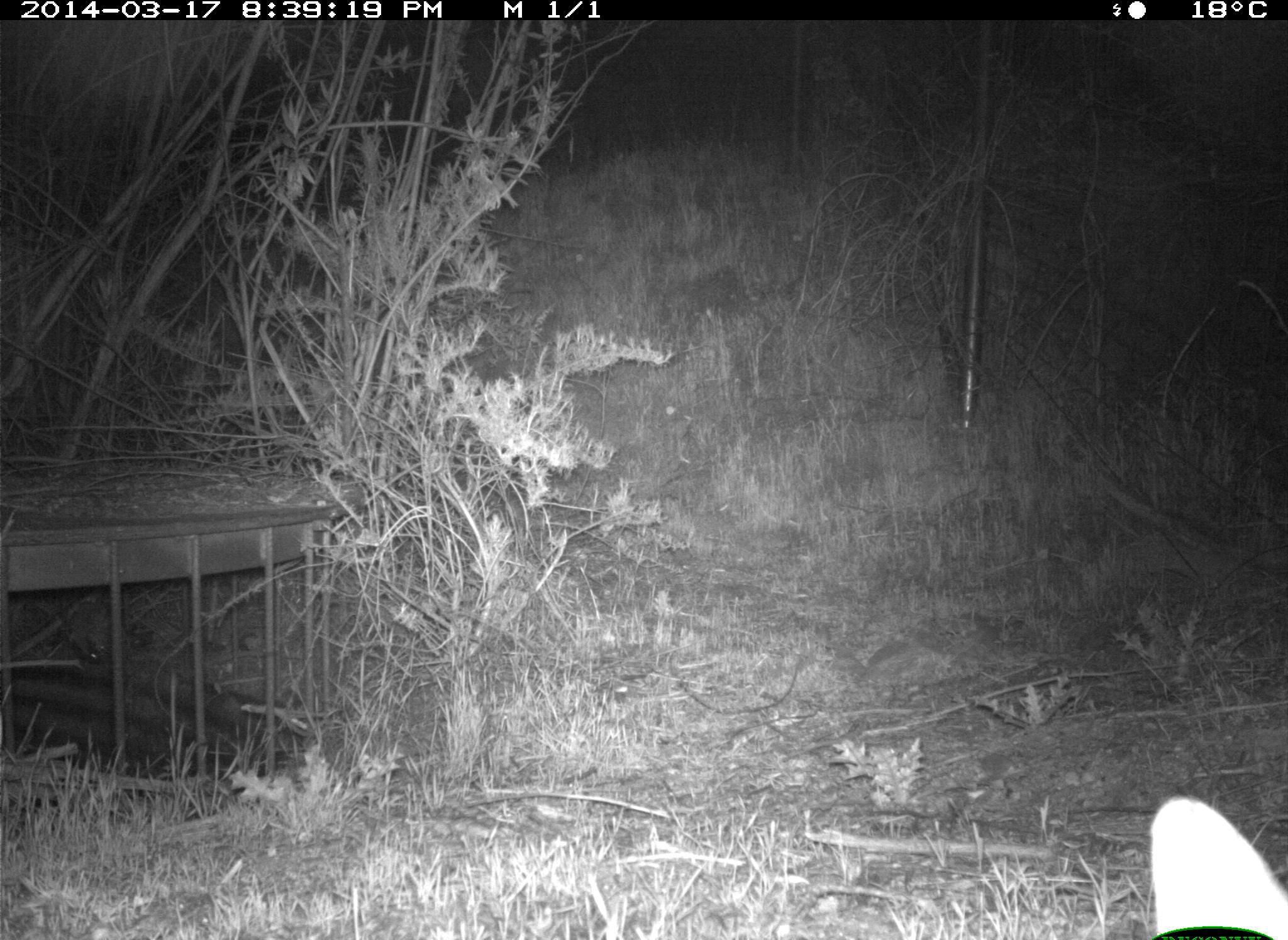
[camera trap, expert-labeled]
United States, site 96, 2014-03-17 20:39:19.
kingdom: Animalia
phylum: Chordata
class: Mammalia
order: Lagomorpha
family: Leporidae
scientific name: Leporidae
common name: rabbits and hares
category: rabbit